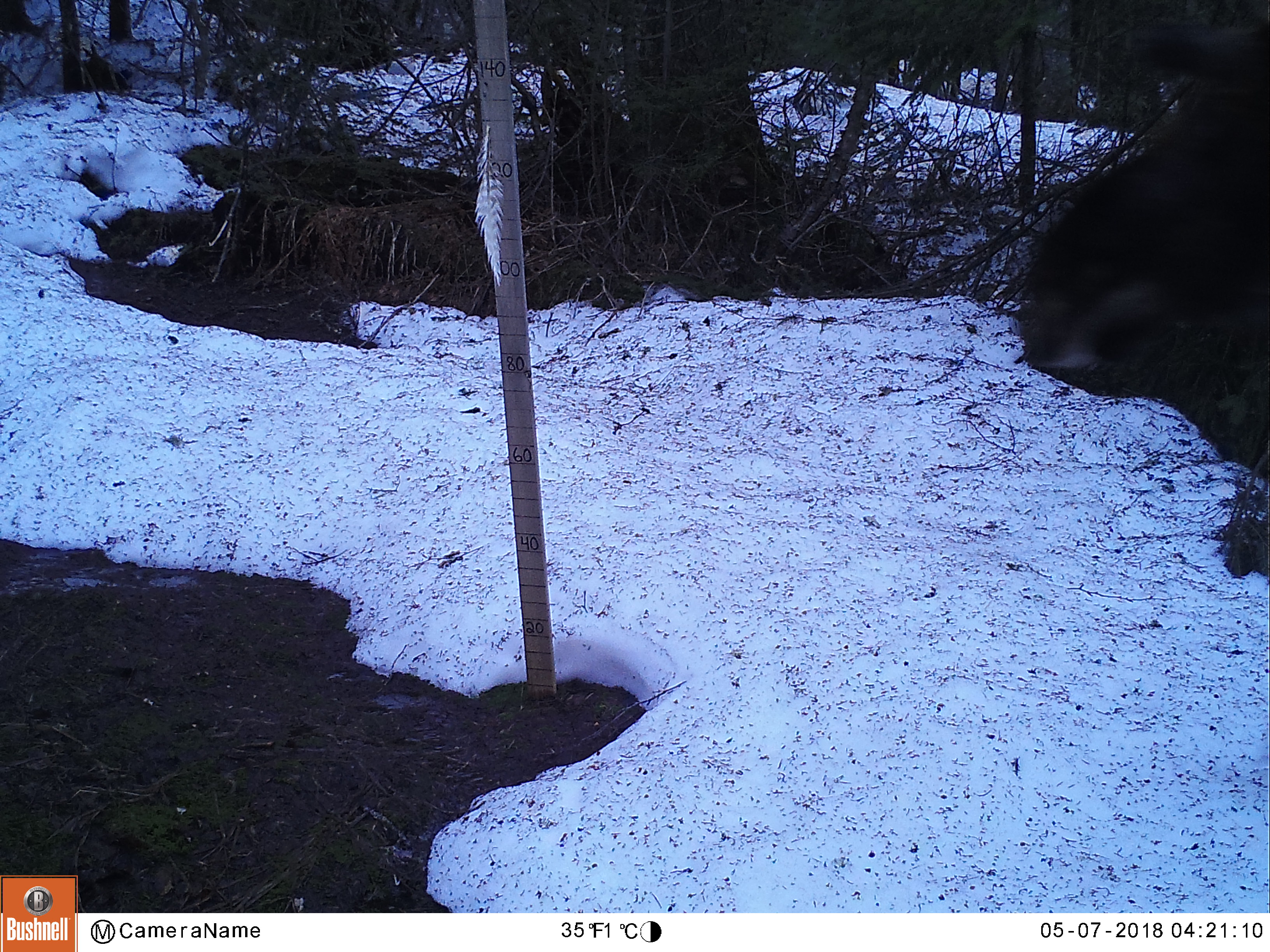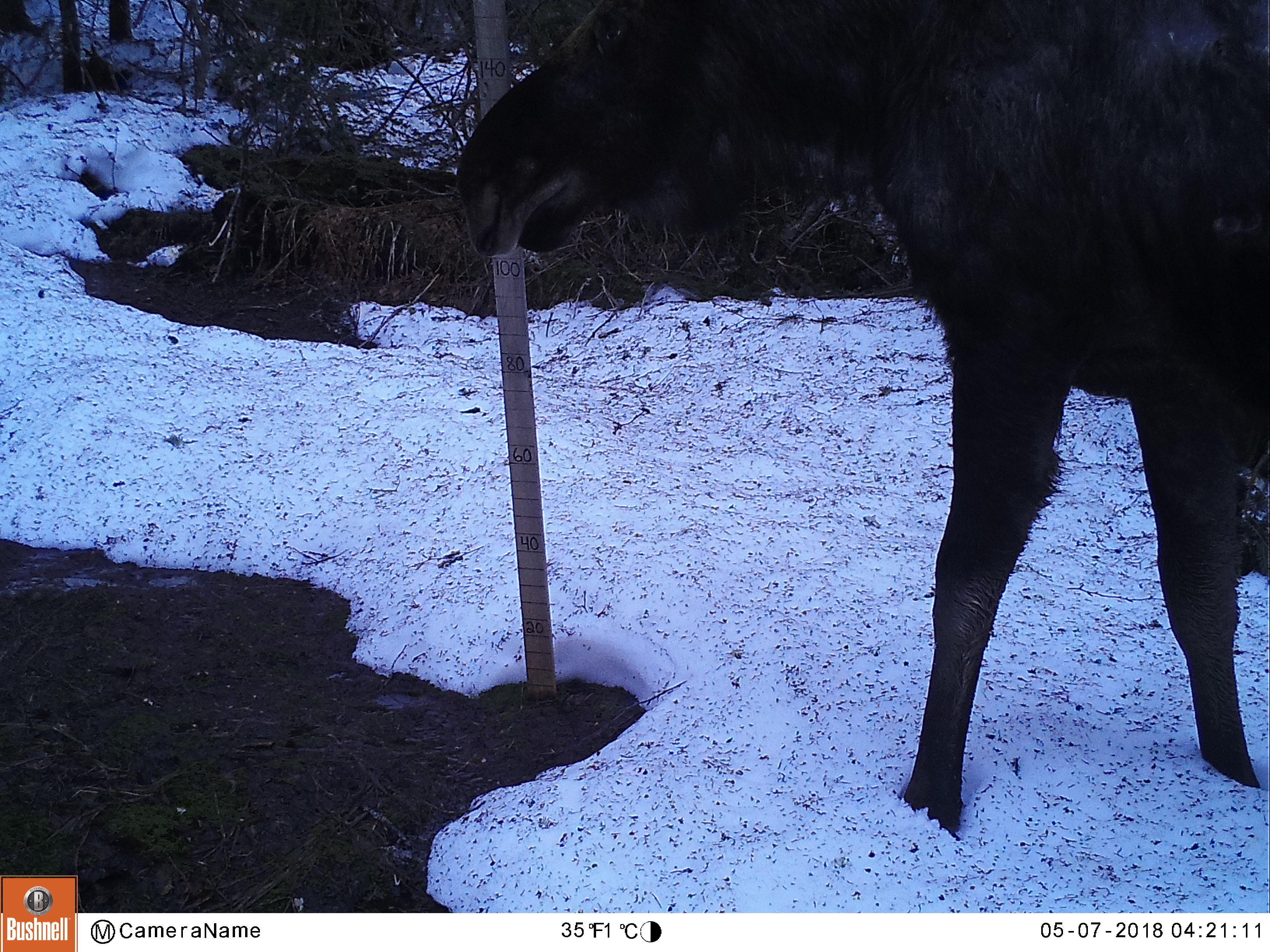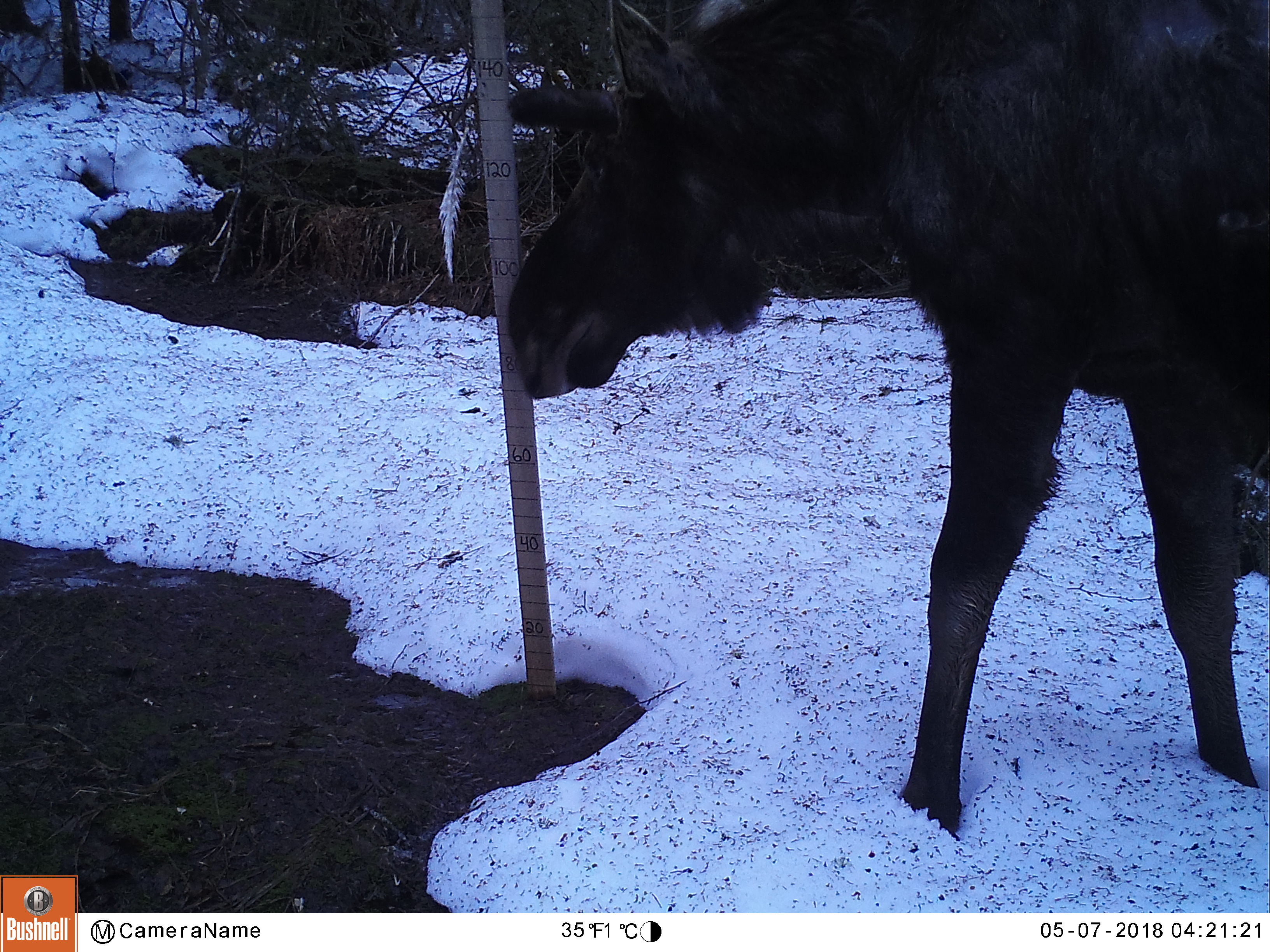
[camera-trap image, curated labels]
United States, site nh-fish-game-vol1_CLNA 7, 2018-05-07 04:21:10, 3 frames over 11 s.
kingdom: Animalia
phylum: Chordata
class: Mammalia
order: Artiodactyla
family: Cervidae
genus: Alces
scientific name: Alces alces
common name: moose